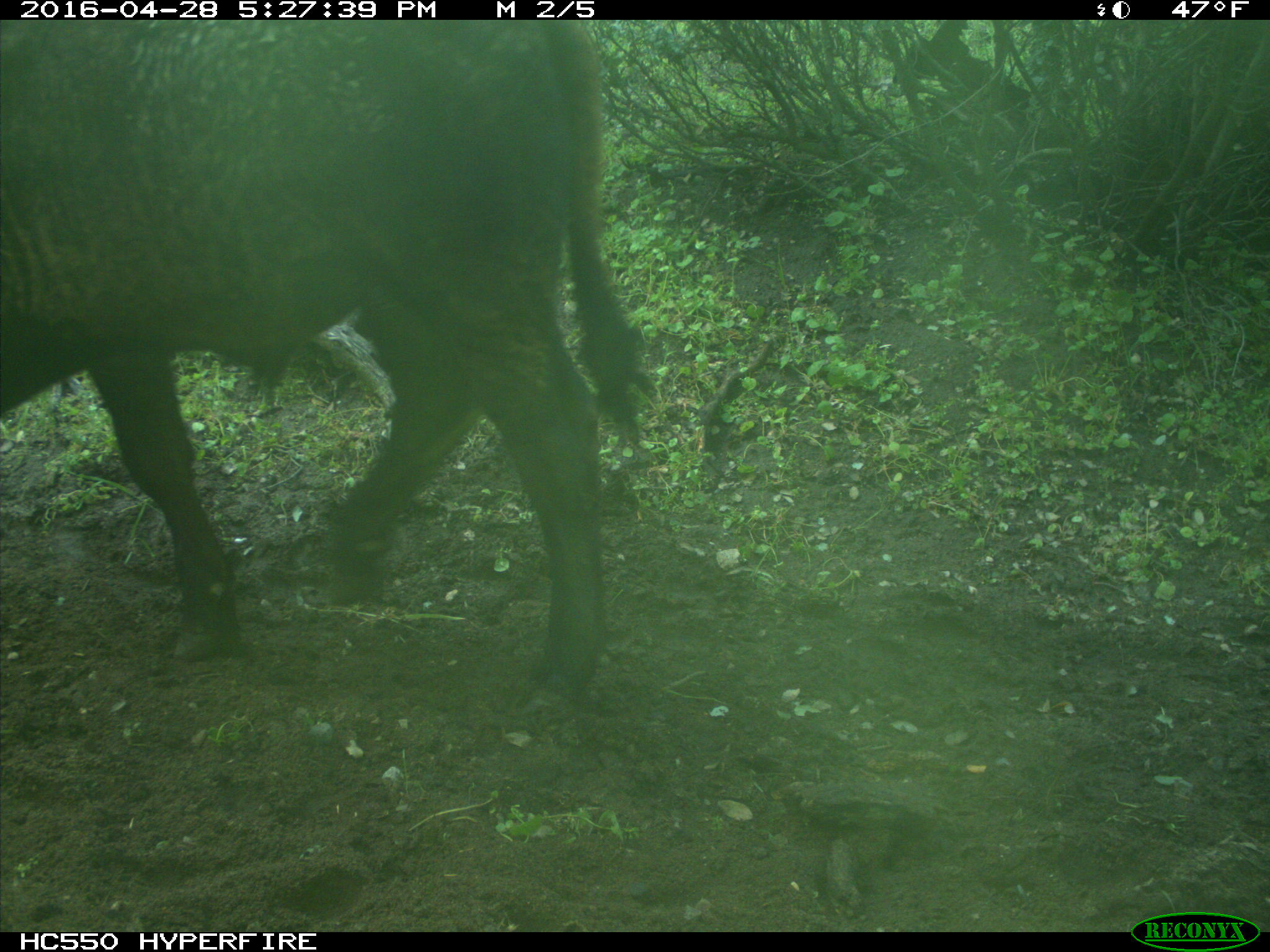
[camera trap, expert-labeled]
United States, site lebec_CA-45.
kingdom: Animalia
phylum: Chordata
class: Mammalia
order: Artiodactyla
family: Bovidae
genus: Bos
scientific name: Bos taurus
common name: domestic cow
Bos taurus (domestic cow).